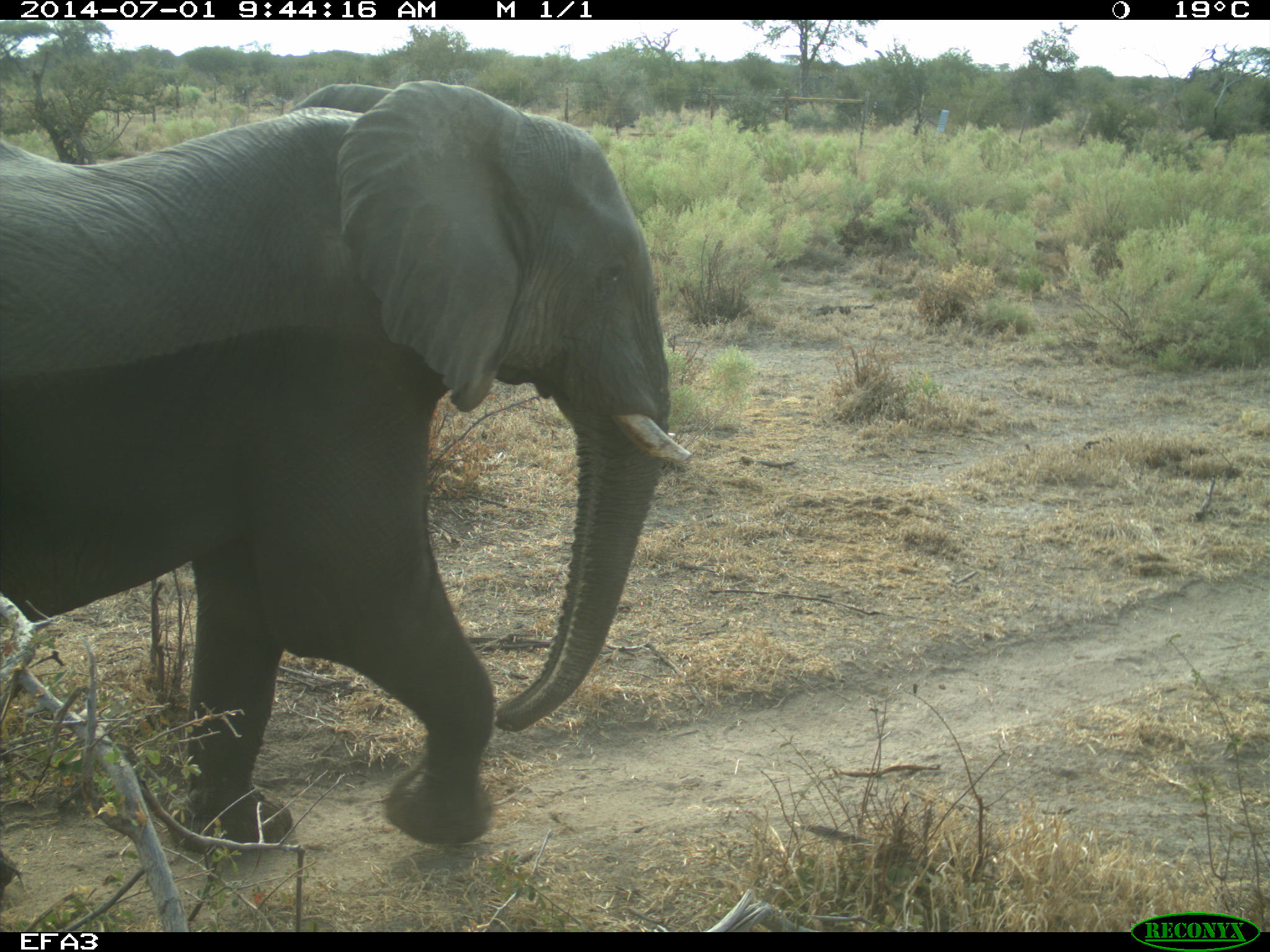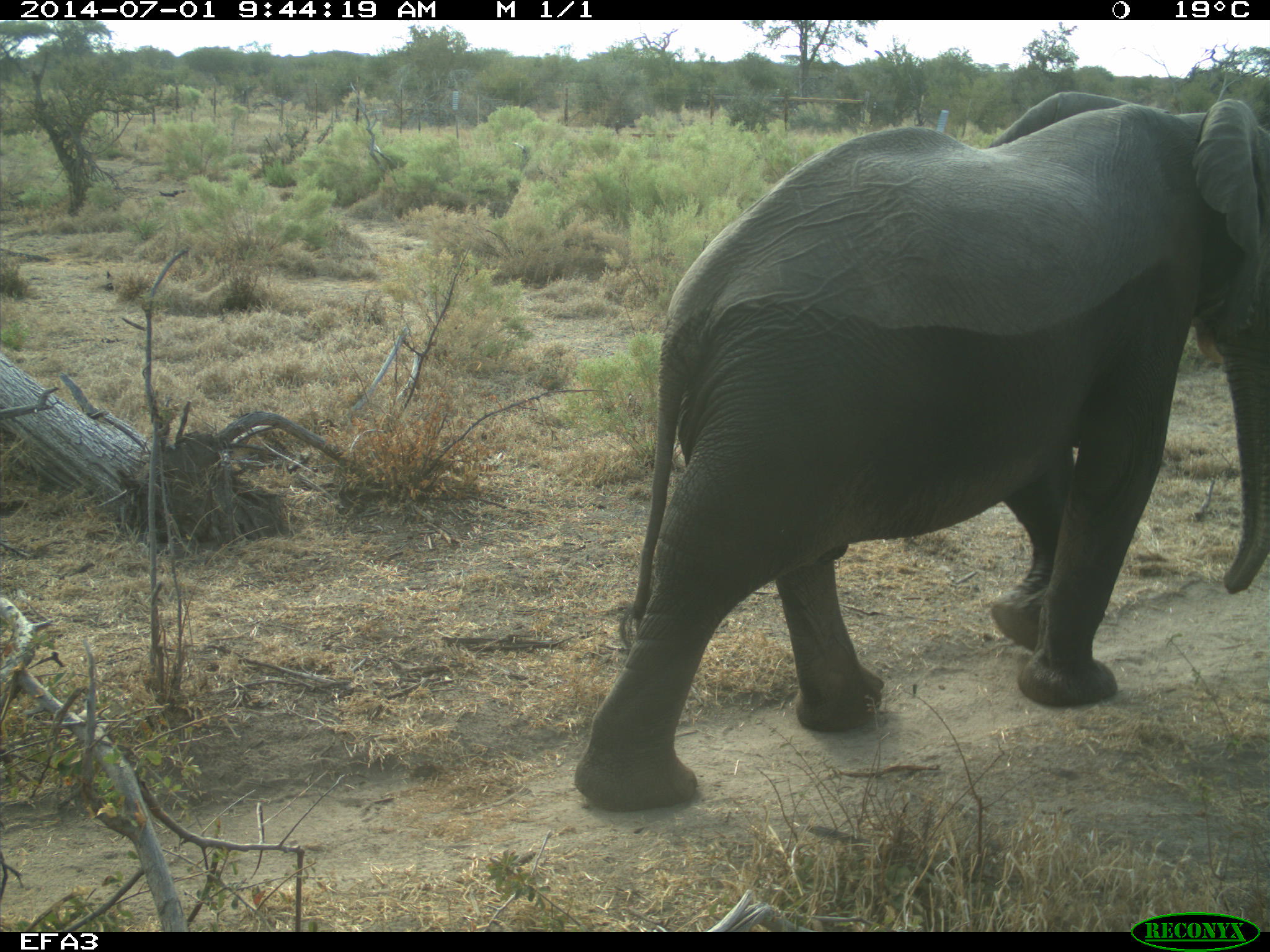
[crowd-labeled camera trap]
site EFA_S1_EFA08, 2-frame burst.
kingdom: Animalia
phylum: Chordata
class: Mammalia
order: Proboscidea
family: Elephantidae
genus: Loxodonta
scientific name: Loxodonta africana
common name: african bush elephant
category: elephant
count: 1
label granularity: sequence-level